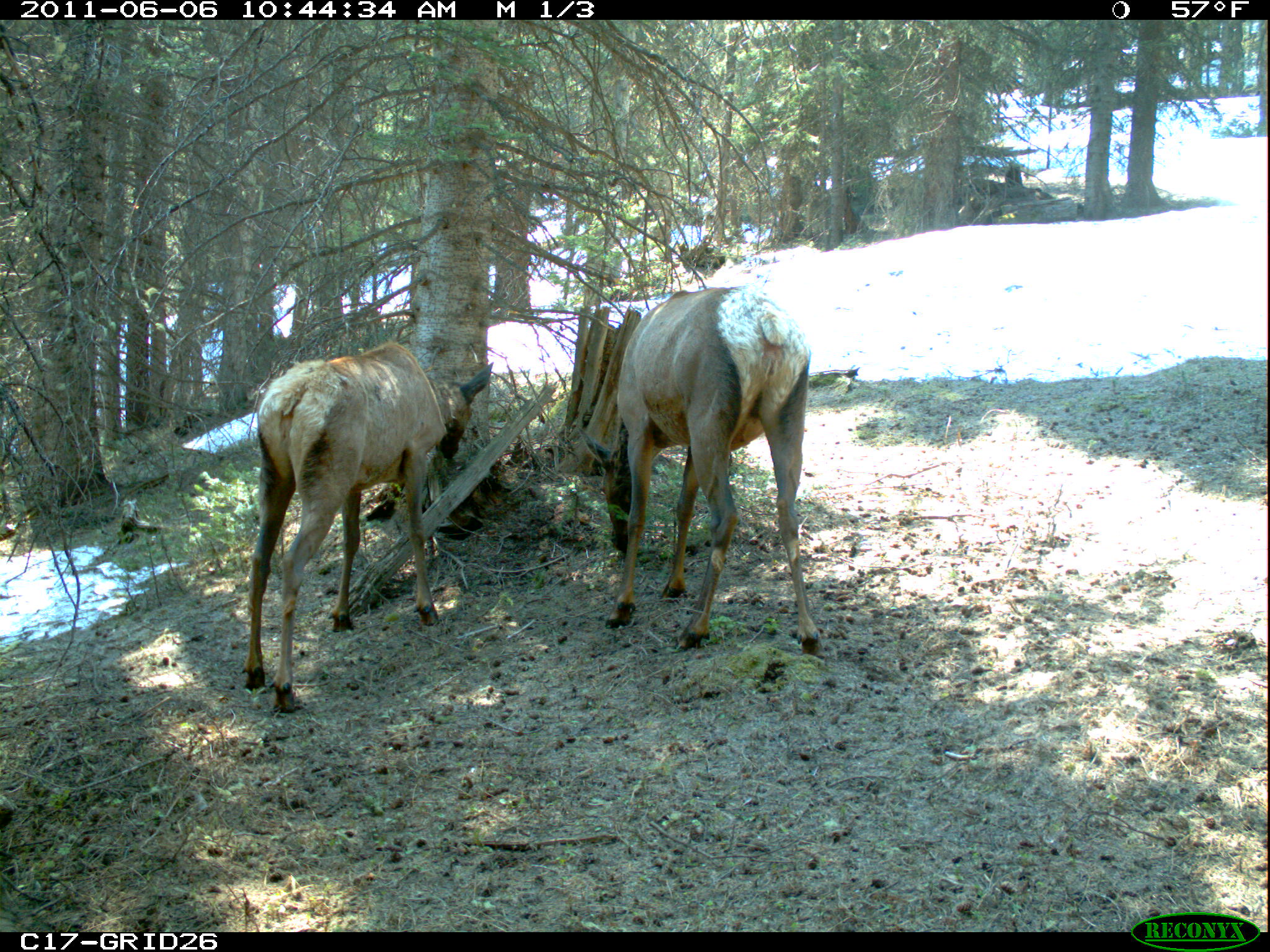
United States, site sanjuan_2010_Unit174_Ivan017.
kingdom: Animalia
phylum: Chordata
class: Mammalia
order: Artiodactyla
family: Cervidae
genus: Cervus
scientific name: Cervus elaphus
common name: red deer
Cervus elaphus (red deer).